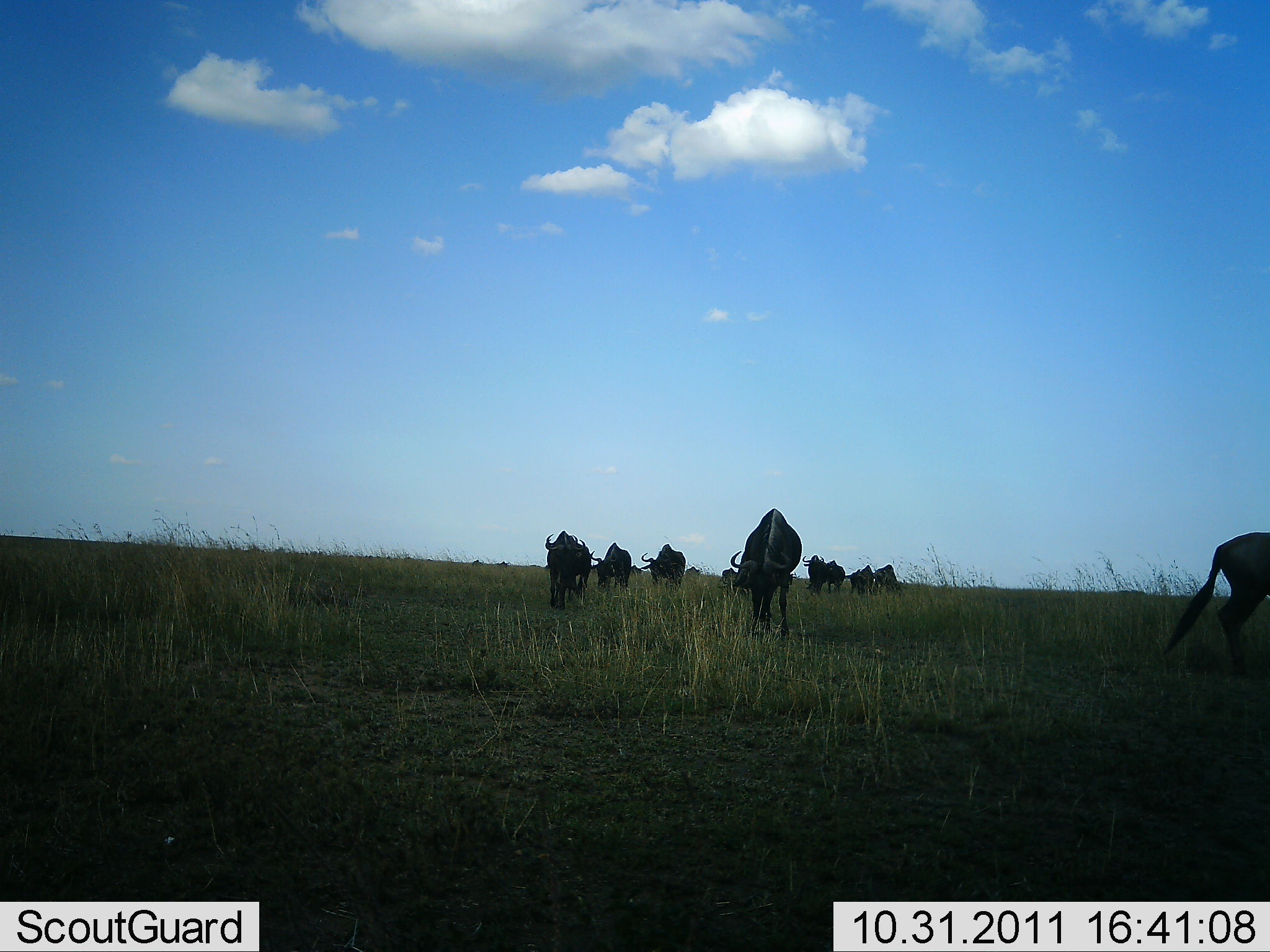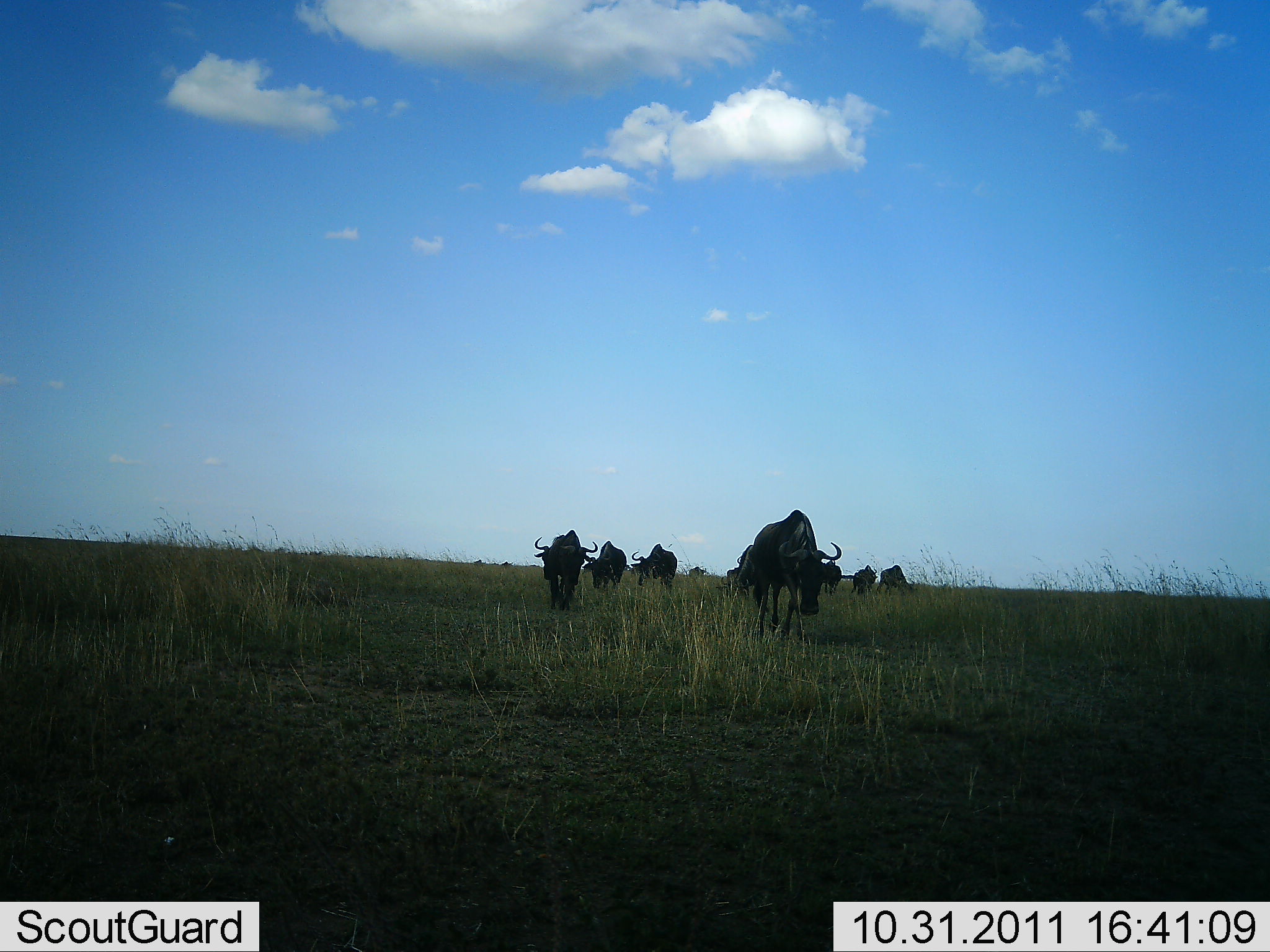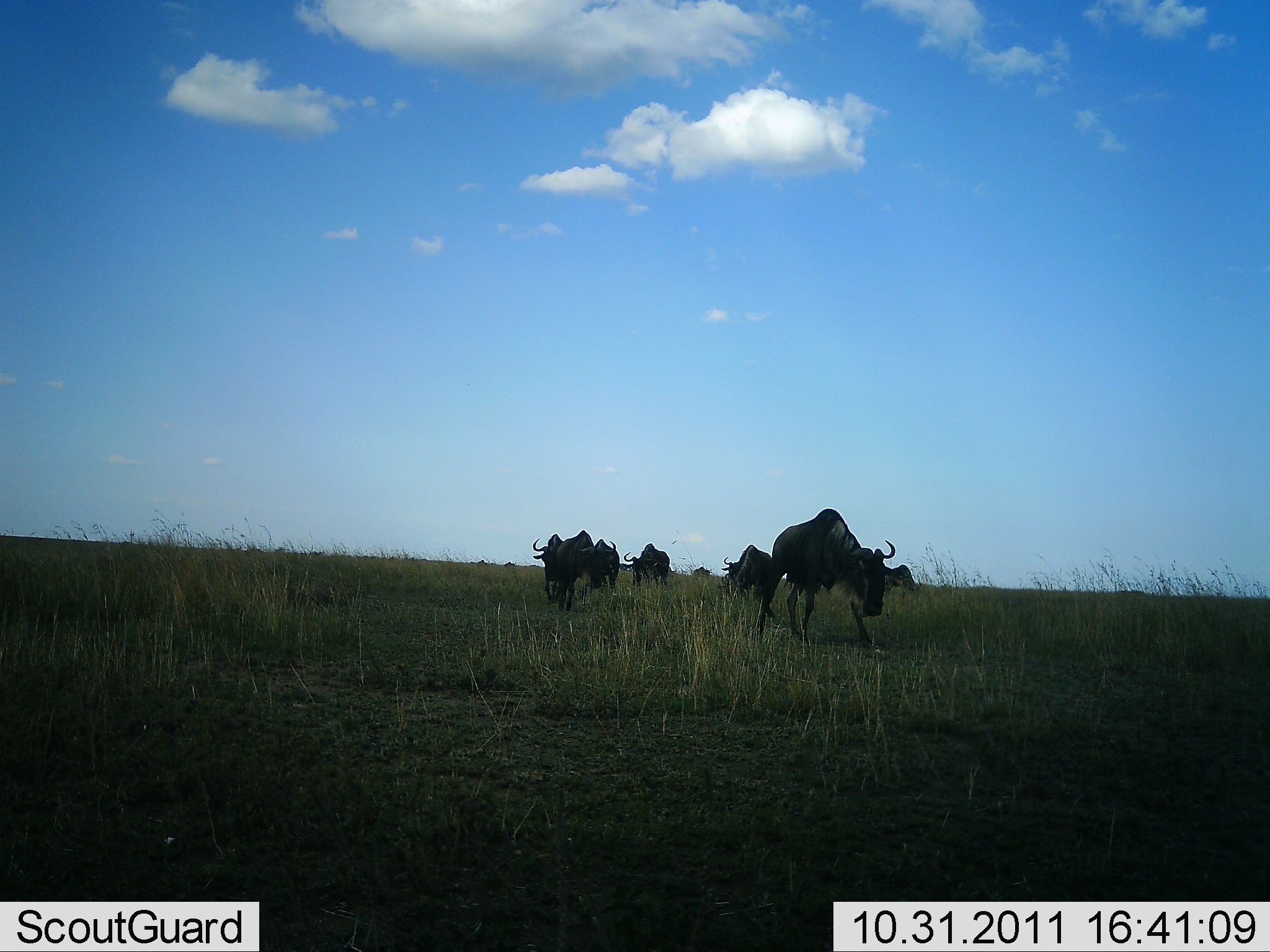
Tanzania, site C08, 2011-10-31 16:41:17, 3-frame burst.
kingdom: Animalia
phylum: Chordata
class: Mammalia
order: Artiodactyla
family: Bovidae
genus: Connochaetes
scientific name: Connochaetes taurinus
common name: blue wildebeest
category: wildebeest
Wildebeest (blue wildebeest) (Connochaetes taurinus), count 11-50. Behavior (volunteer vote fractions): standing 27%, resting 0%, moving 80%, interacting 0%. Young present (vote fraction): 0%. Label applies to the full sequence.